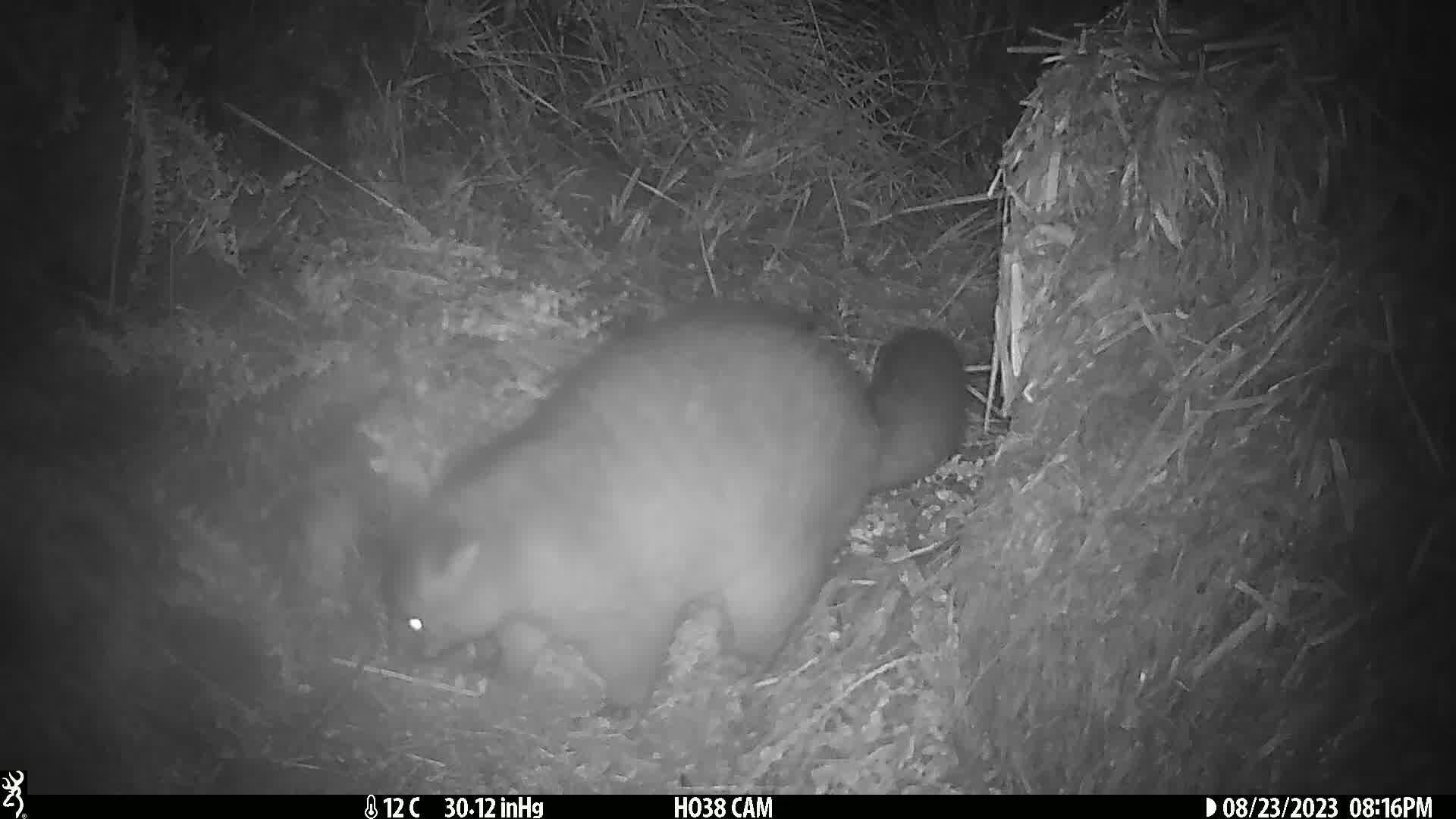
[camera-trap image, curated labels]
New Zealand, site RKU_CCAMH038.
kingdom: Animalia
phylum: Chordata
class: Mammalia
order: Diprotodontia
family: Phalangeridae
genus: Trichosurus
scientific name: Trichosurus vulpecula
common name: common brushtail possum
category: possum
Possum (common brushtail possum) (Trichosurus vulpecula).